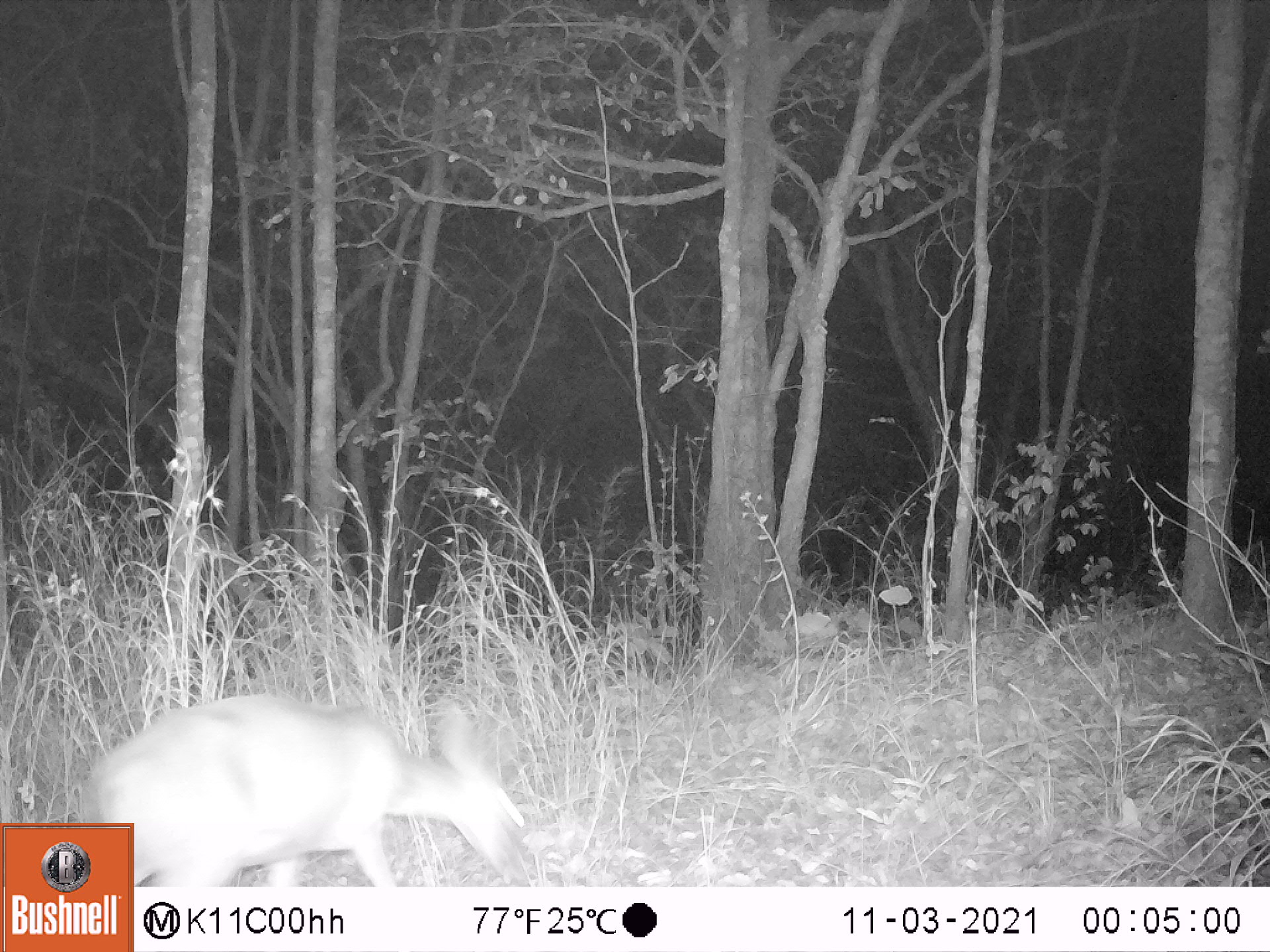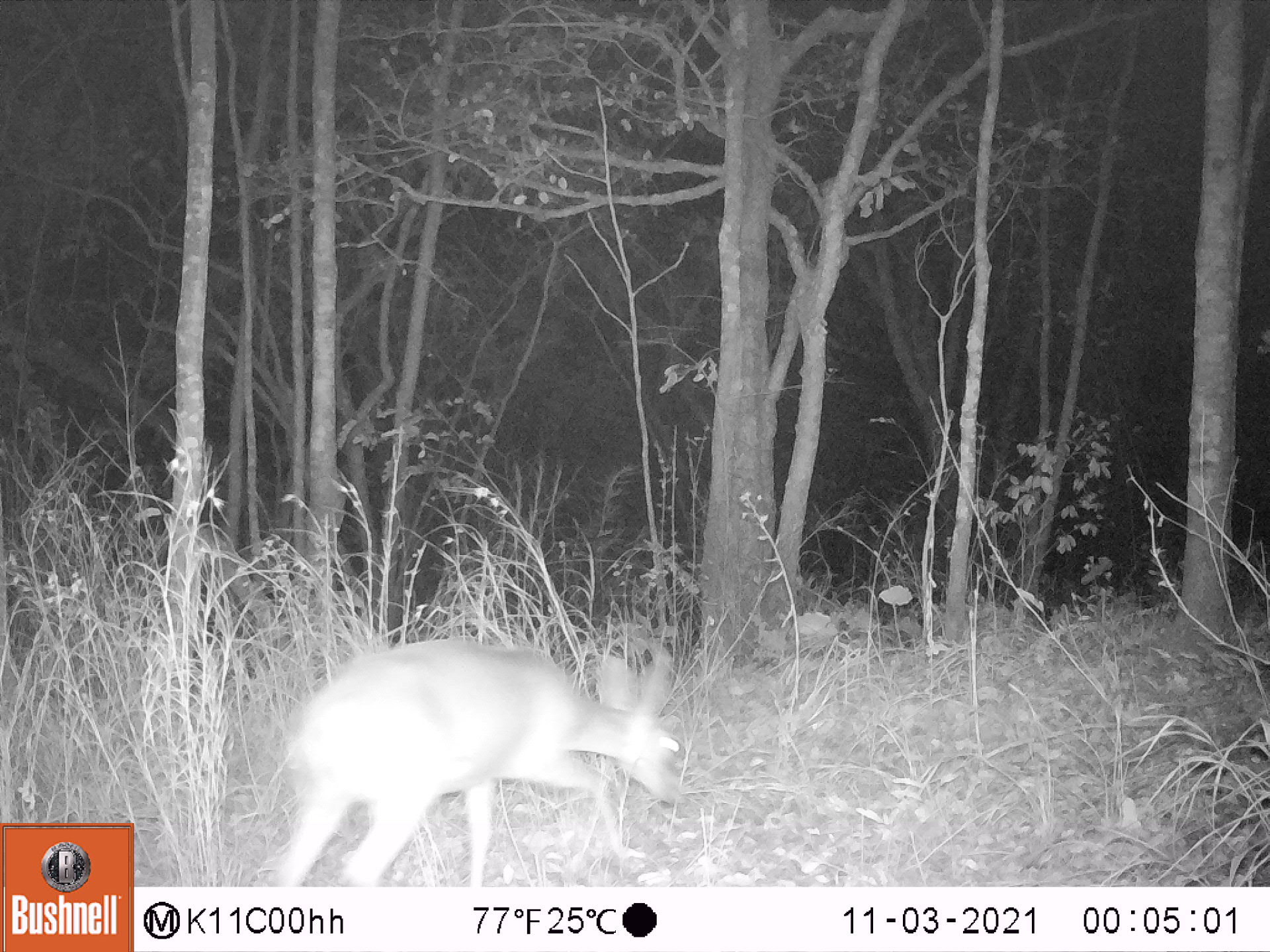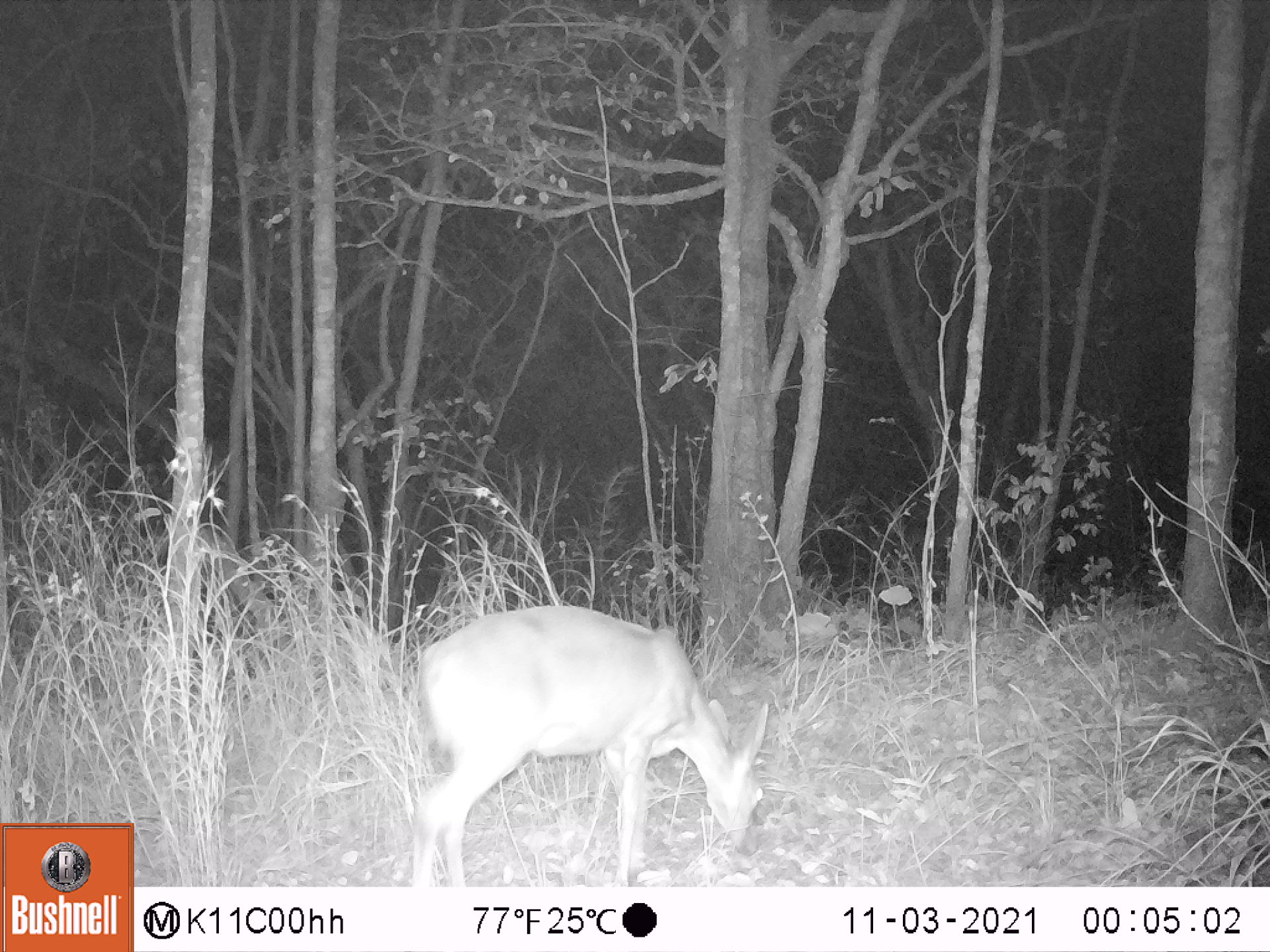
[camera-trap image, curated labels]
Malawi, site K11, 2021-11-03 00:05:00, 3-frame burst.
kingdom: Animalia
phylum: Chordata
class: Mammalia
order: Artiodactyla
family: Bovidae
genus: Sylvicapra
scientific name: Sylvicapra grimmia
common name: common duiker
Common duiker (Sylvicapra grimmia), count 1.